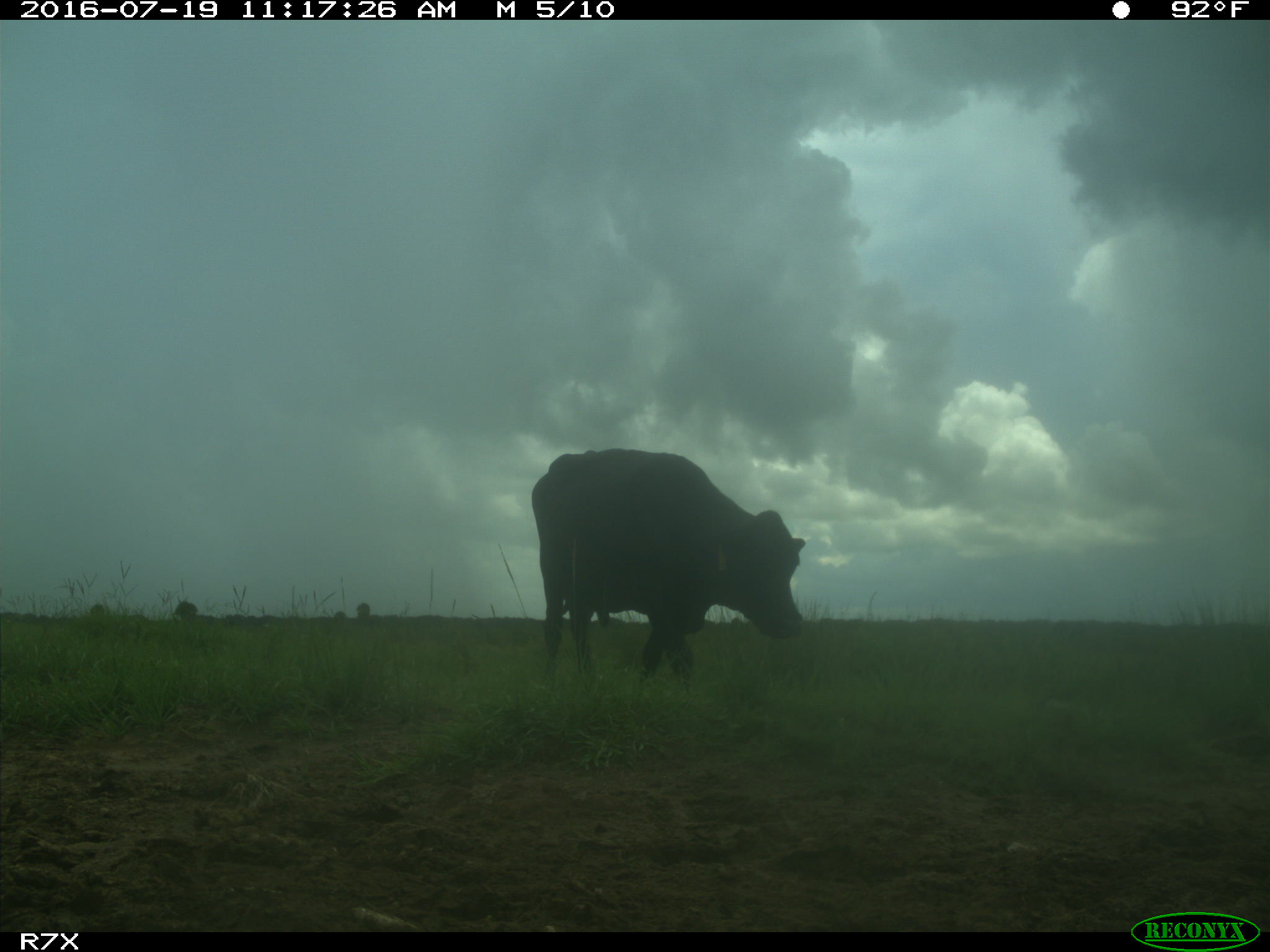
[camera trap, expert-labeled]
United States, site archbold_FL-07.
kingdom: Animalia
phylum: Chordata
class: Mammalia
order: Artiodactyla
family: Bovidae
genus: Bos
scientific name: Bos taurus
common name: domestic cow